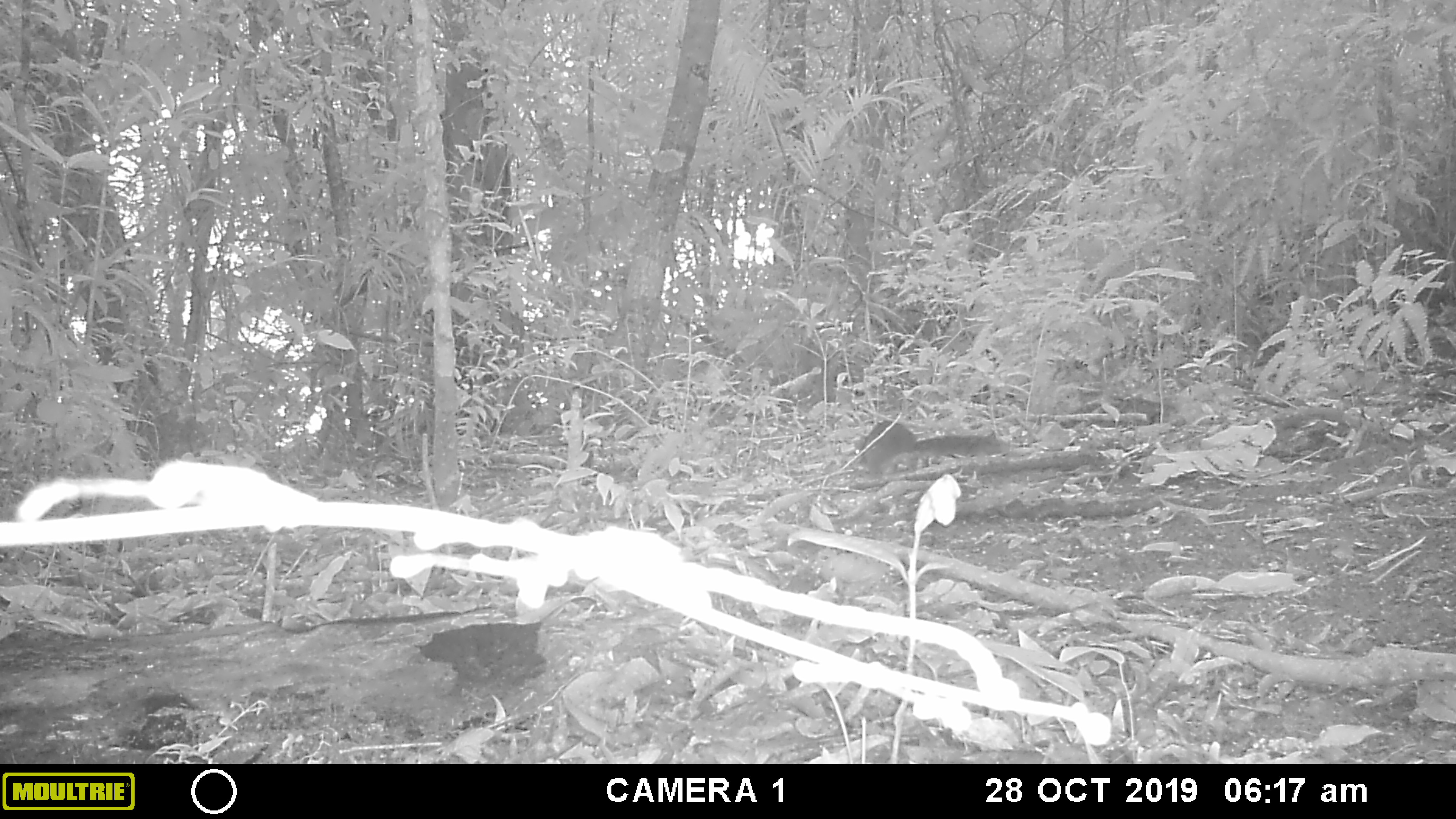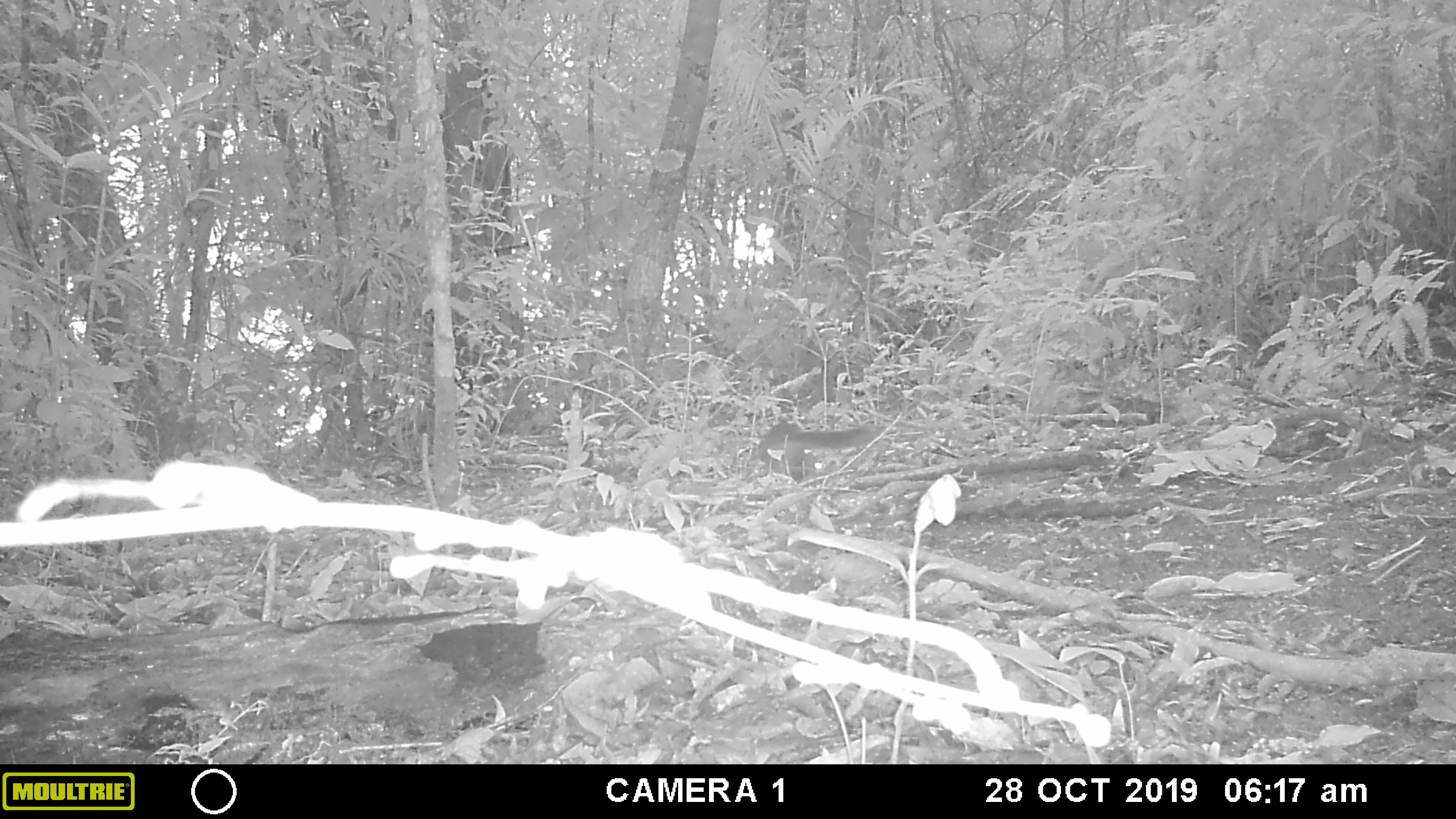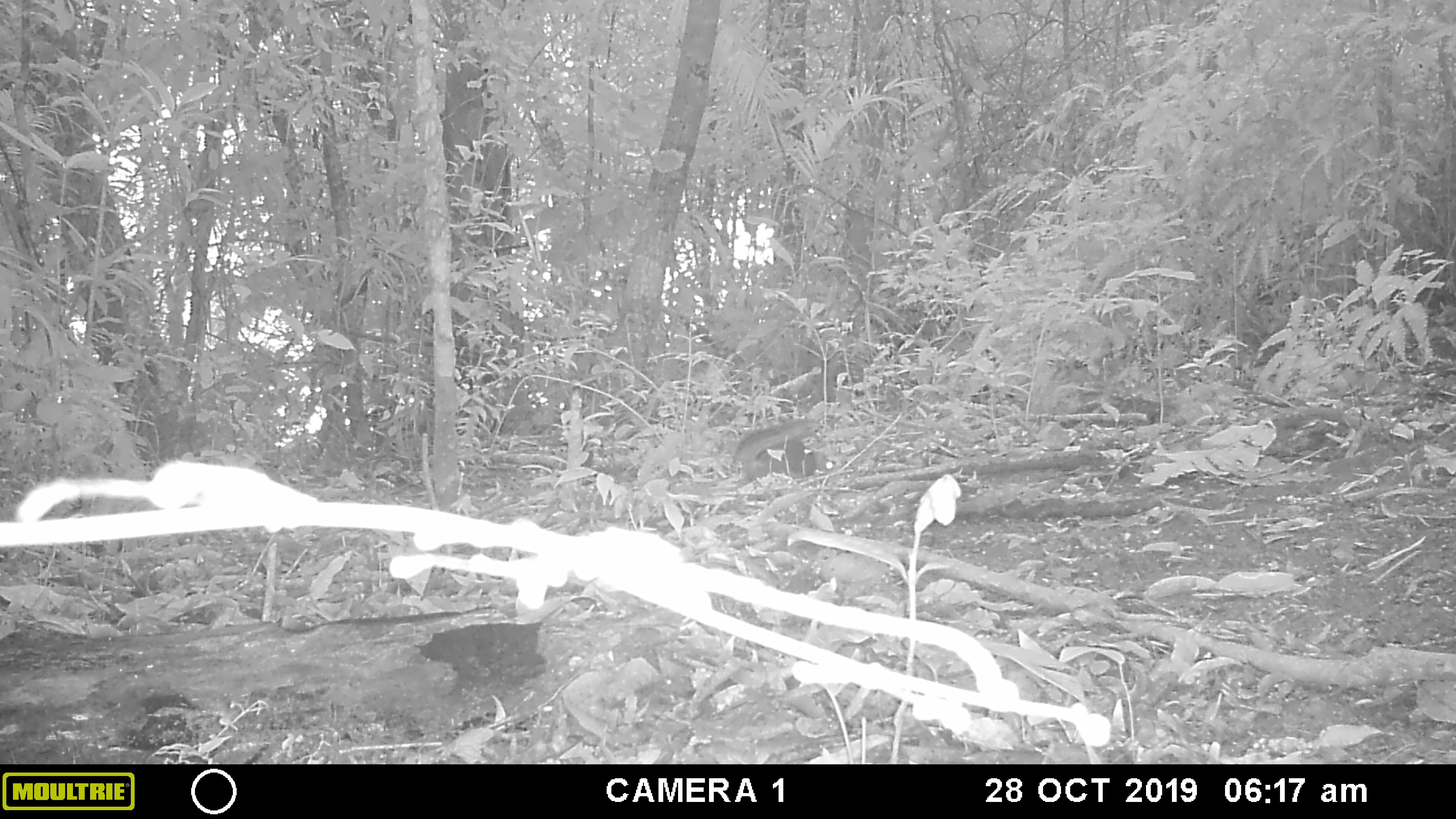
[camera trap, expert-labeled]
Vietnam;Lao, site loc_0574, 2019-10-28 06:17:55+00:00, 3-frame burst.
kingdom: Animalia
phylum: Chordata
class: Mammalia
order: Rodentia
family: Sciuridae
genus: Dremomys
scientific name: Dremomys rufigenis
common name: red-cheeked squirrel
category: red cheeked squirrel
Red cheeked squirrel (red-cheeked squirrel) (Dremomys rufigenis). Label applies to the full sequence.